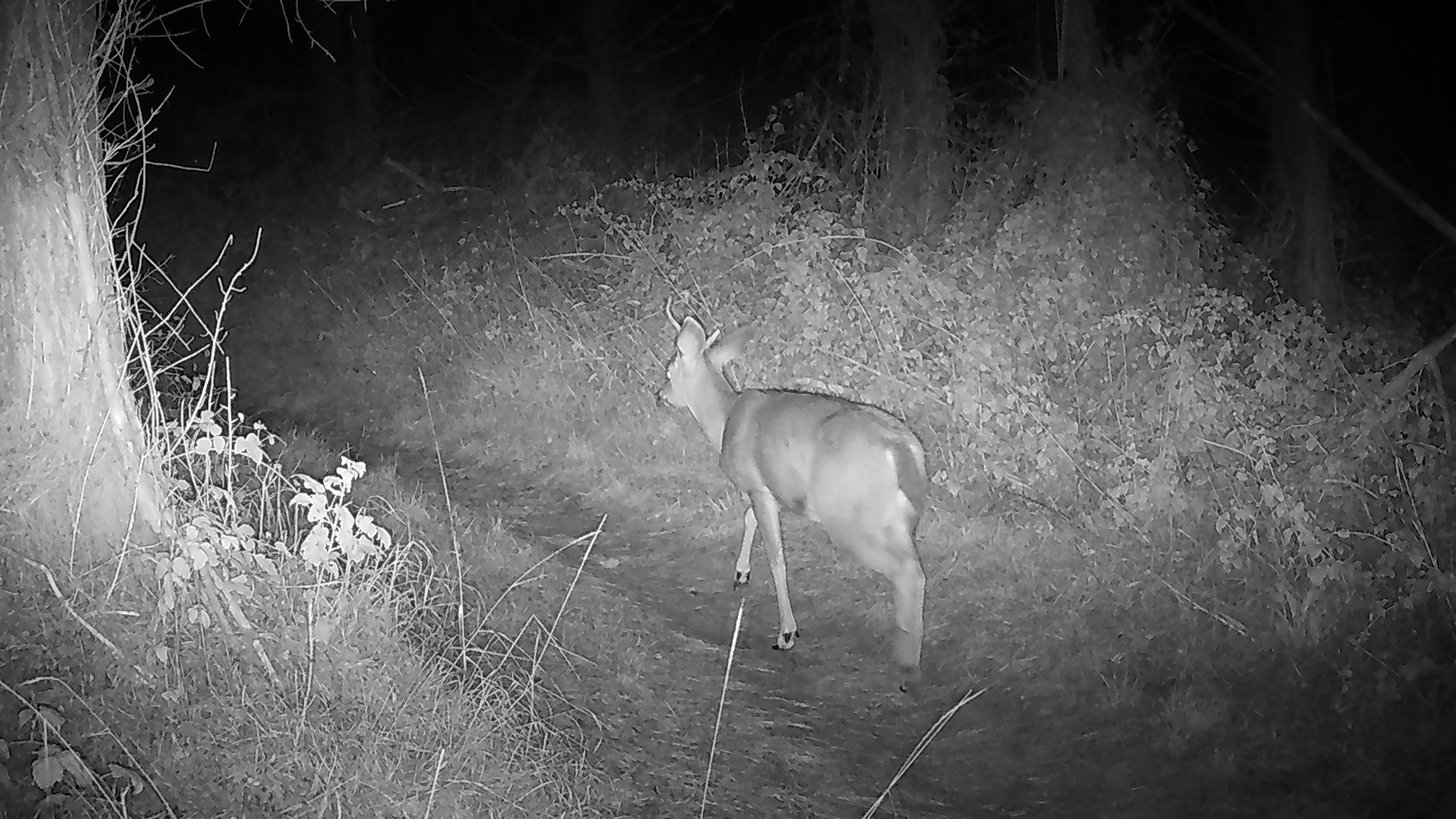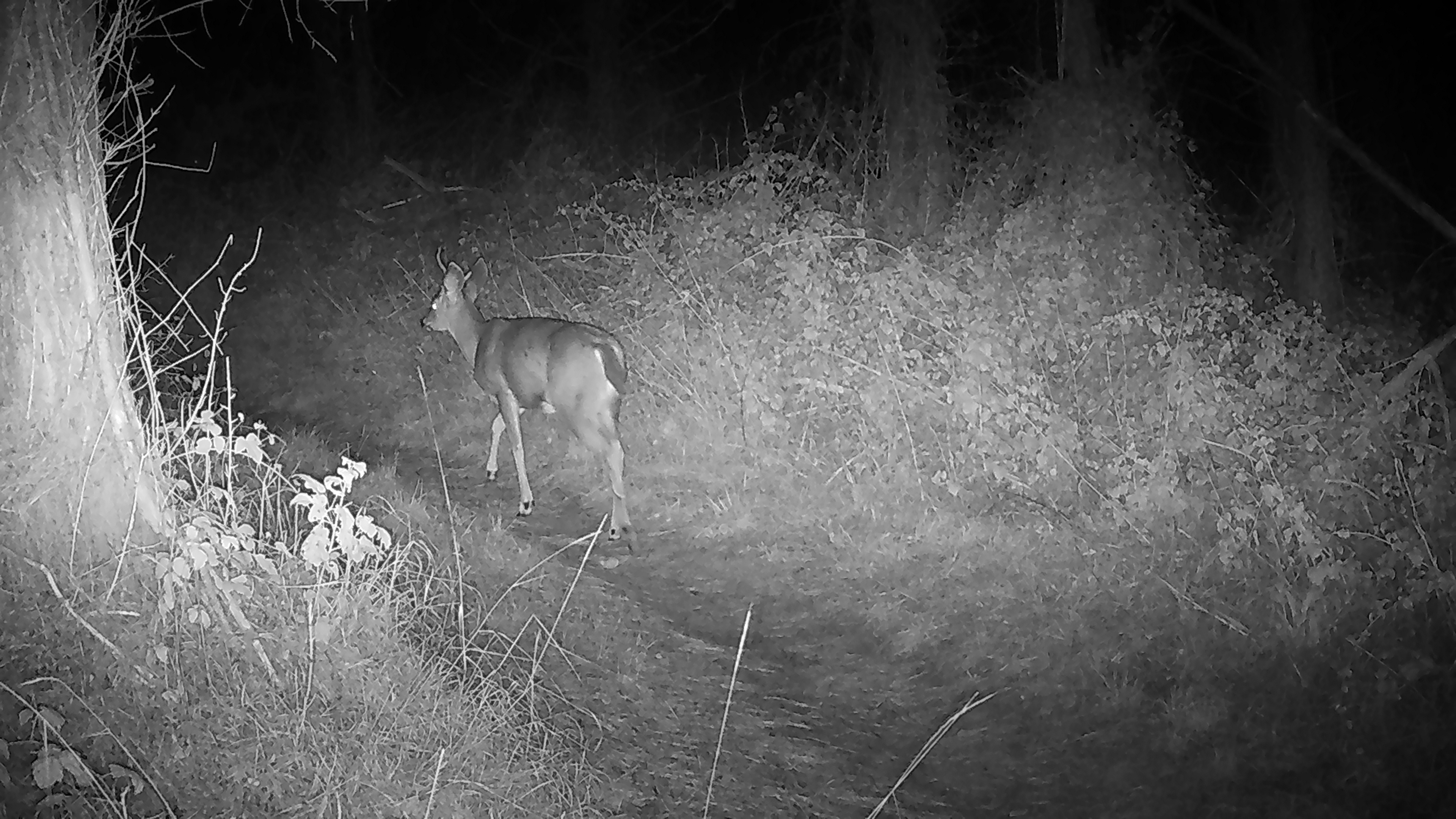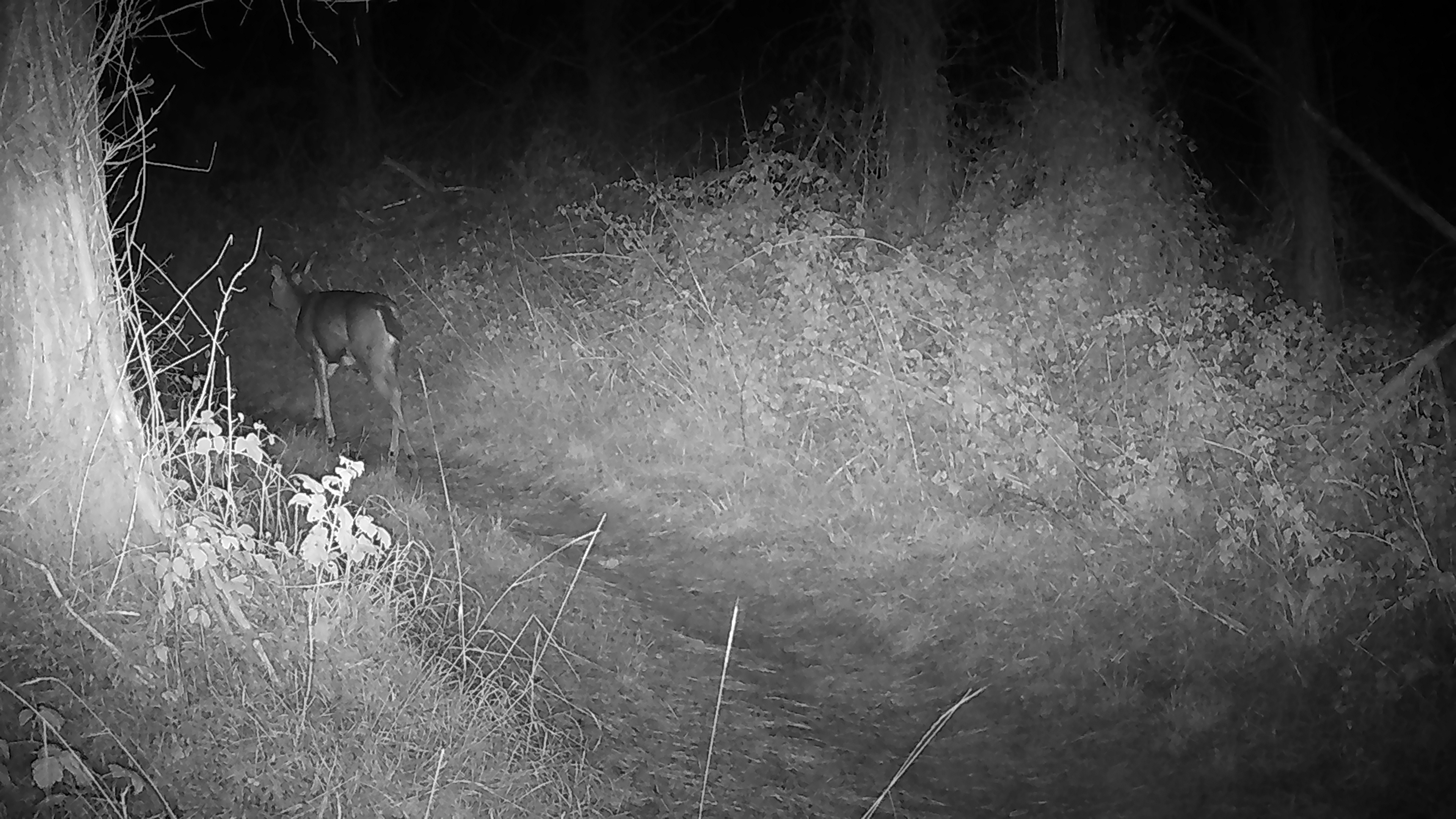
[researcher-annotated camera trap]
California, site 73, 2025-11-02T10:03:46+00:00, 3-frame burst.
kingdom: Animalia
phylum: Chordata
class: Mammalia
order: Artiodactyla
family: Cervidae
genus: Odocoileus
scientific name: Odocoileus hemionus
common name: mule deer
Mule deer (Odocoileus hemionus).